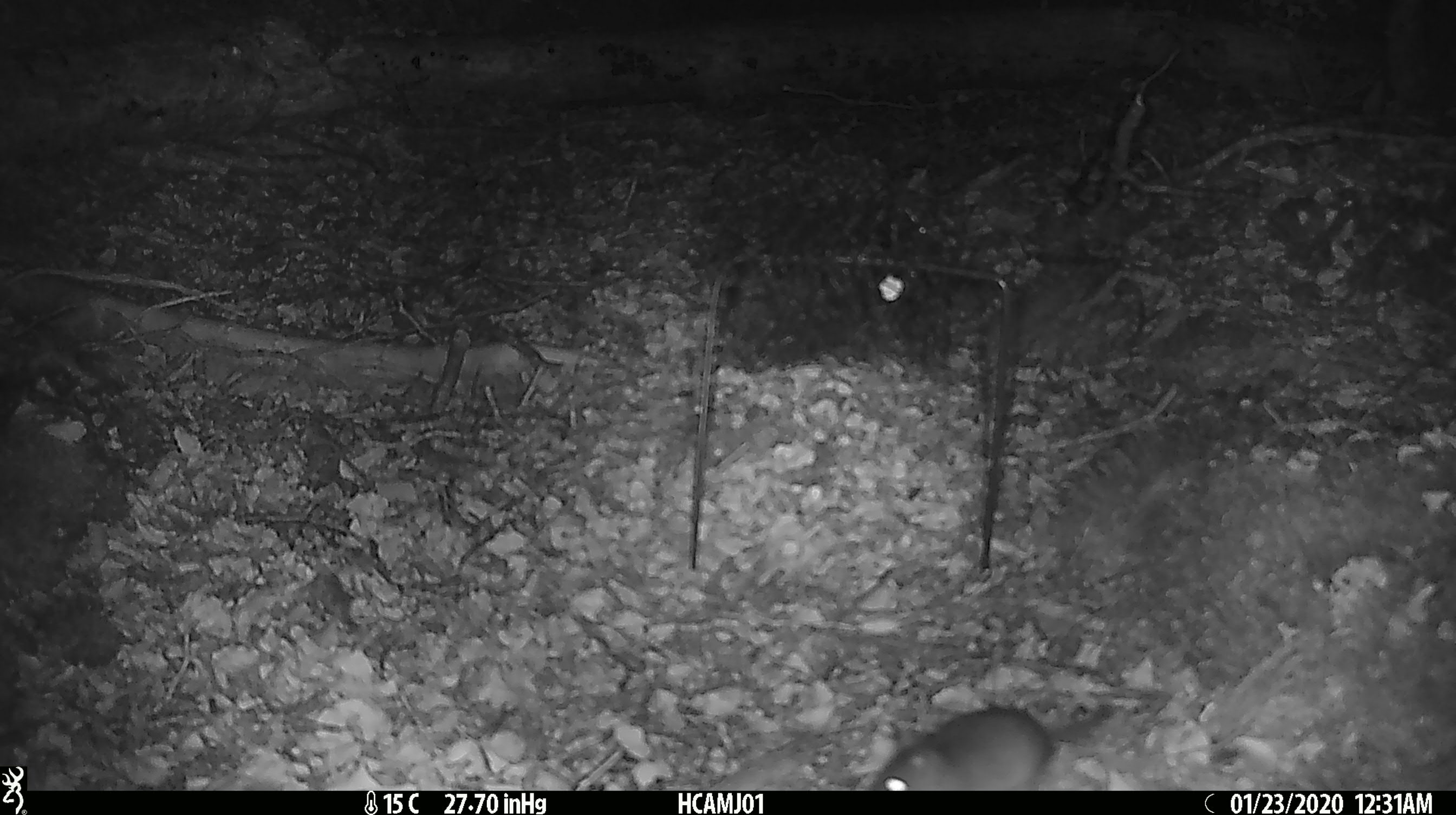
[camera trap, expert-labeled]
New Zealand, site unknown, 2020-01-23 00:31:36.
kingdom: Animalia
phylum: Chordata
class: Mammalia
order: Rodentia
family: Muridae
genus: Mus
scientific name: Mus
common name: mouse